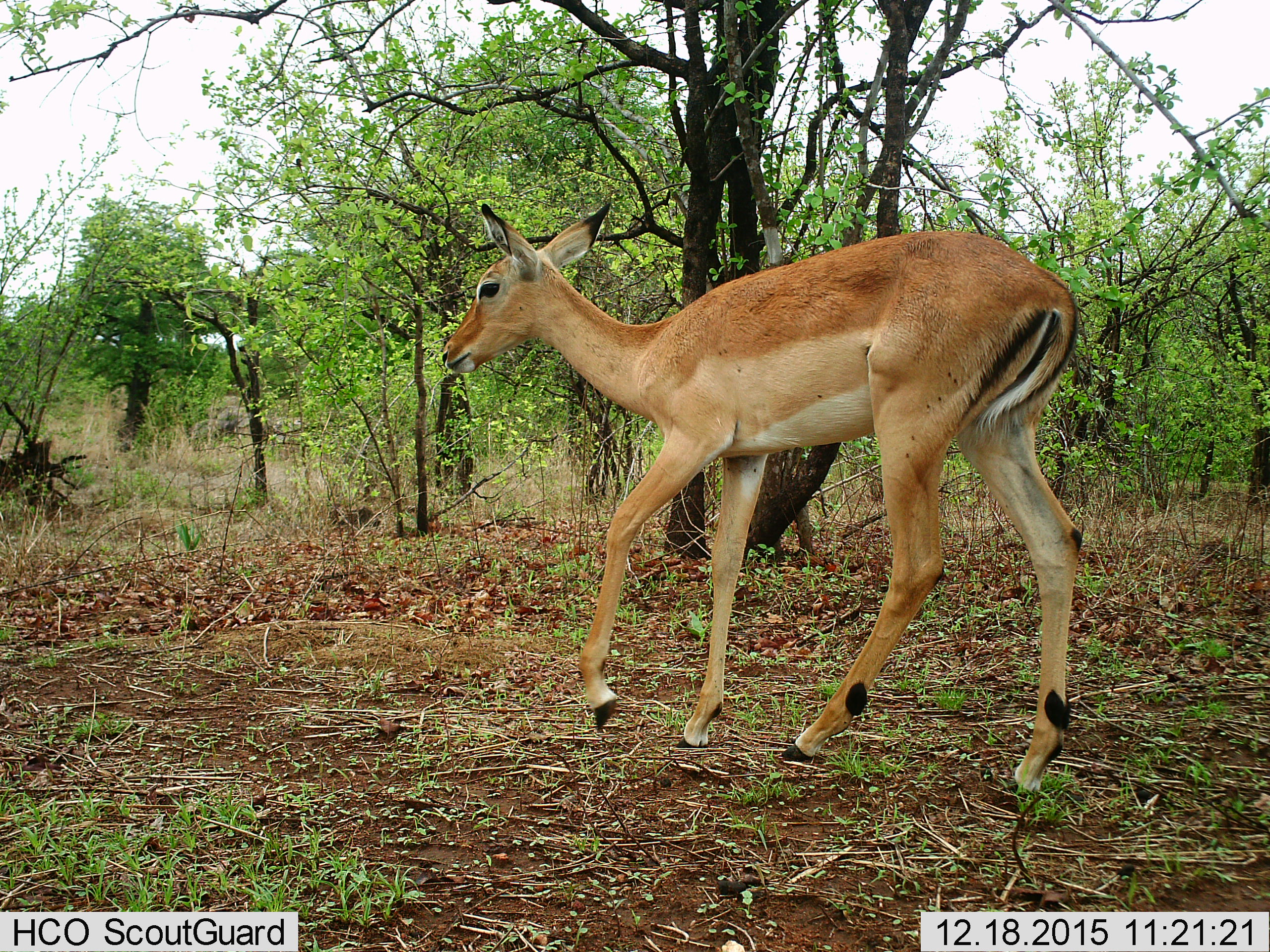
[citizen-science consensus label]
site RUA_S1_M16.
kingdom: Animalia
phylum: Chordata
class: Mammalia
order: Artiodactyla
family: Bovidae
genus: Aepyceros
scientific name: Aepyceros melampus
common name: impala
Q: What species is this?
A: Impala (Aepyceros melampus).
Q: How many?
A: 1.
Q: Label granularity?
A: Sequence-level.